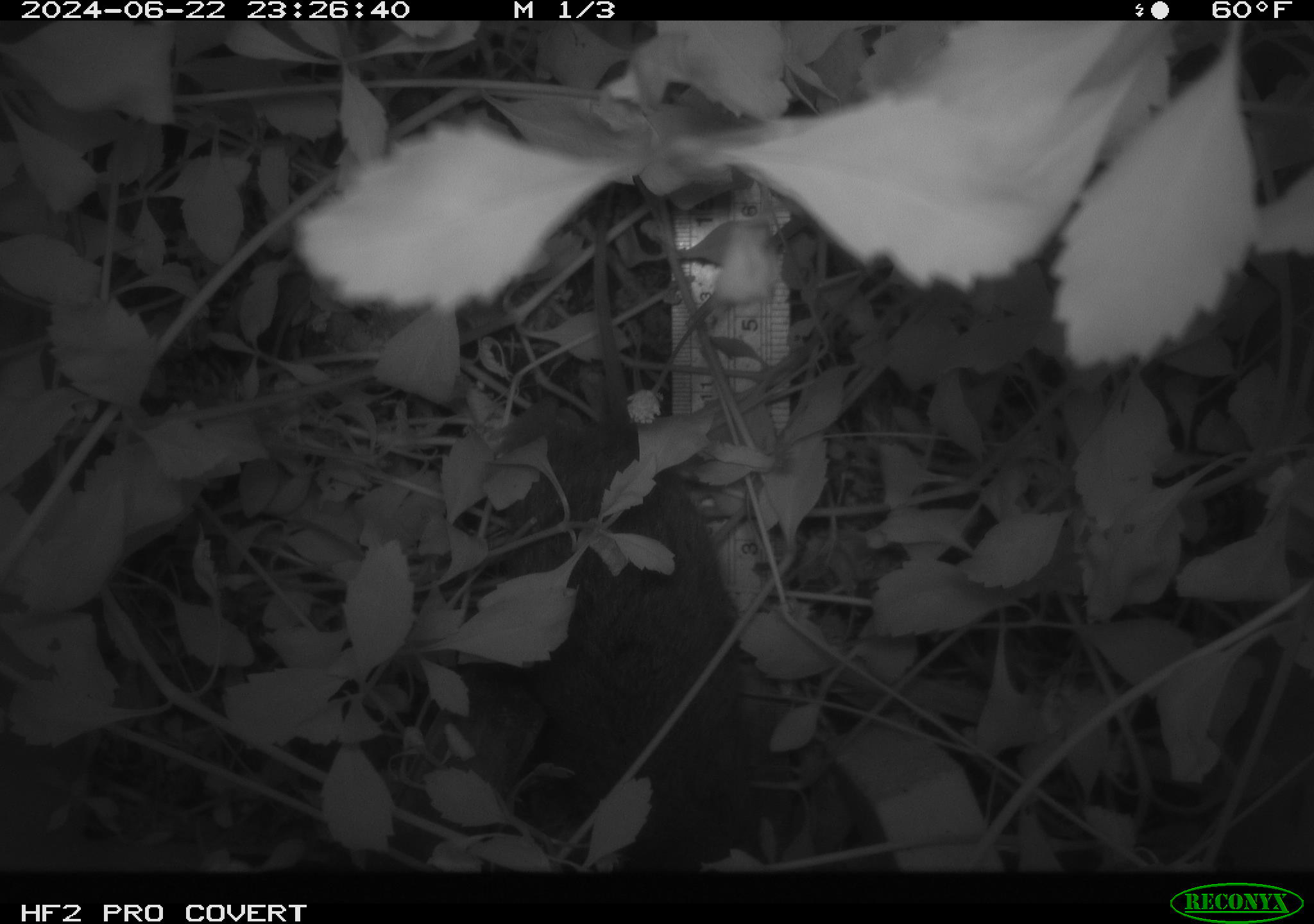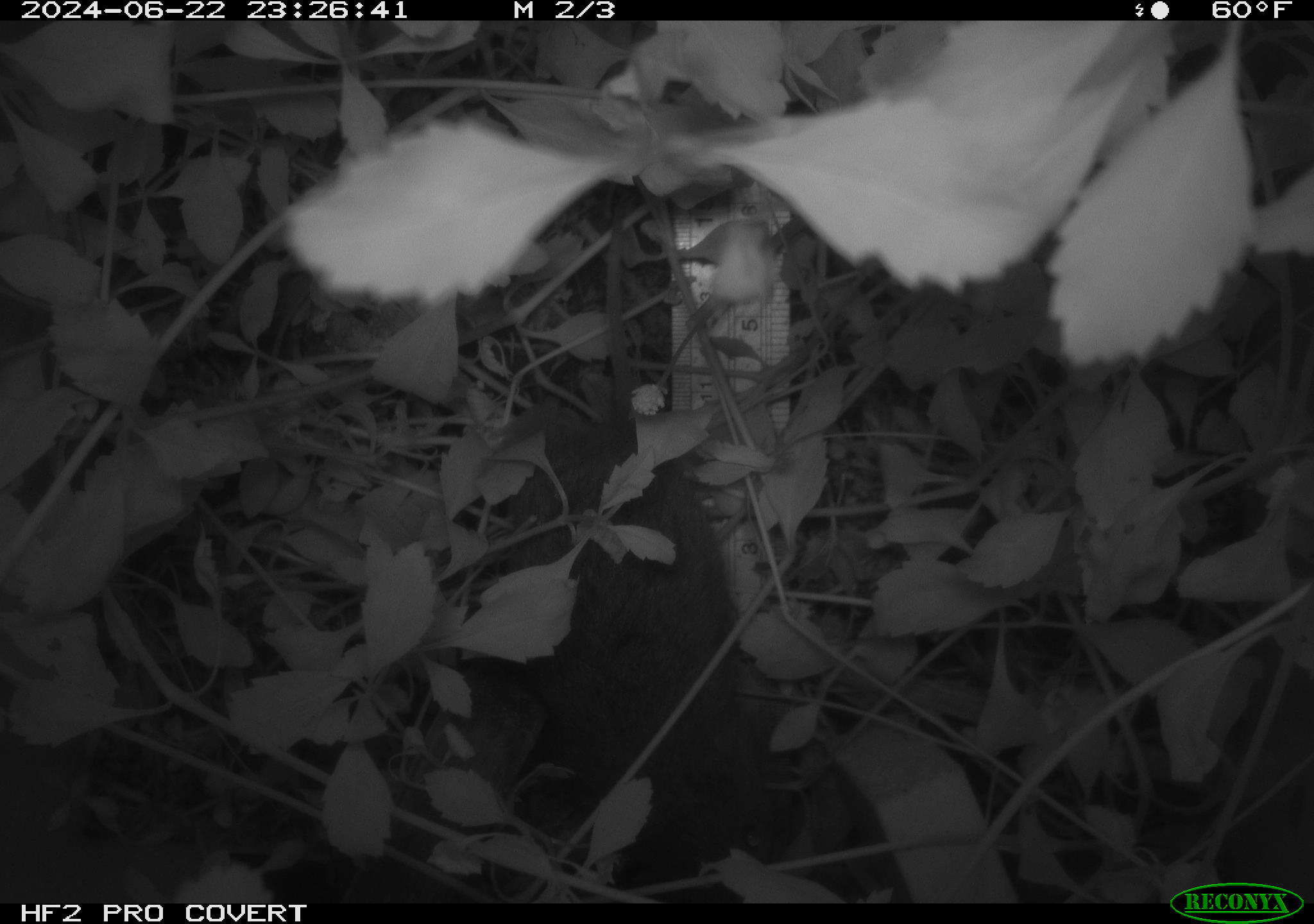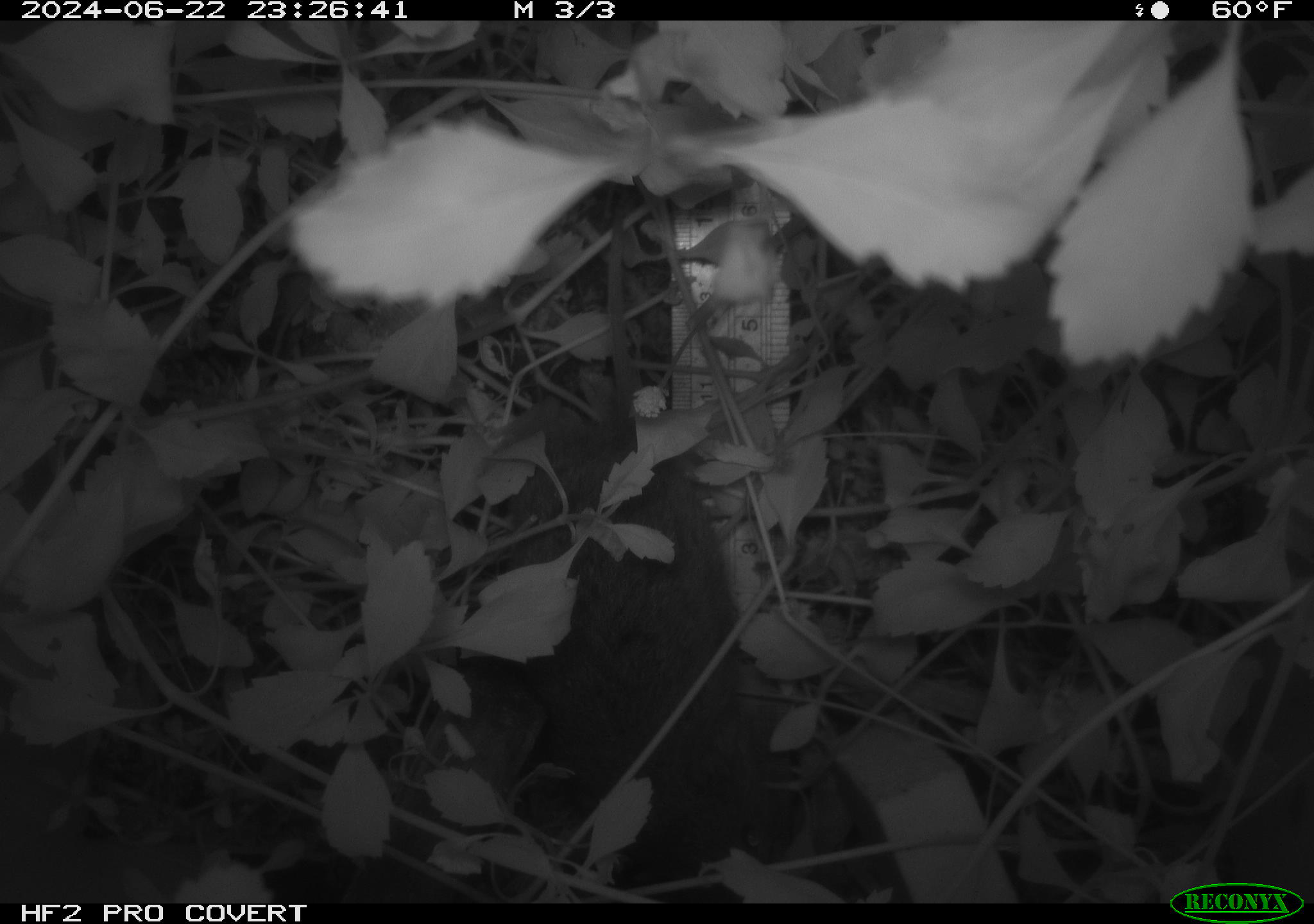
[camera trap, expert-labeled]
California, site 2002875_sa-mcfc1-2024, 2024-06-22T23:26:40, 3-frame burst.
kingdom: Animalia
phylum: Chordata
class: Mammalia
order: Rodentia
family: Cricetidae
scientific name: Arvicolinae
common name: voles, lemmings, and muskrats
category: arvicolinae subfamily